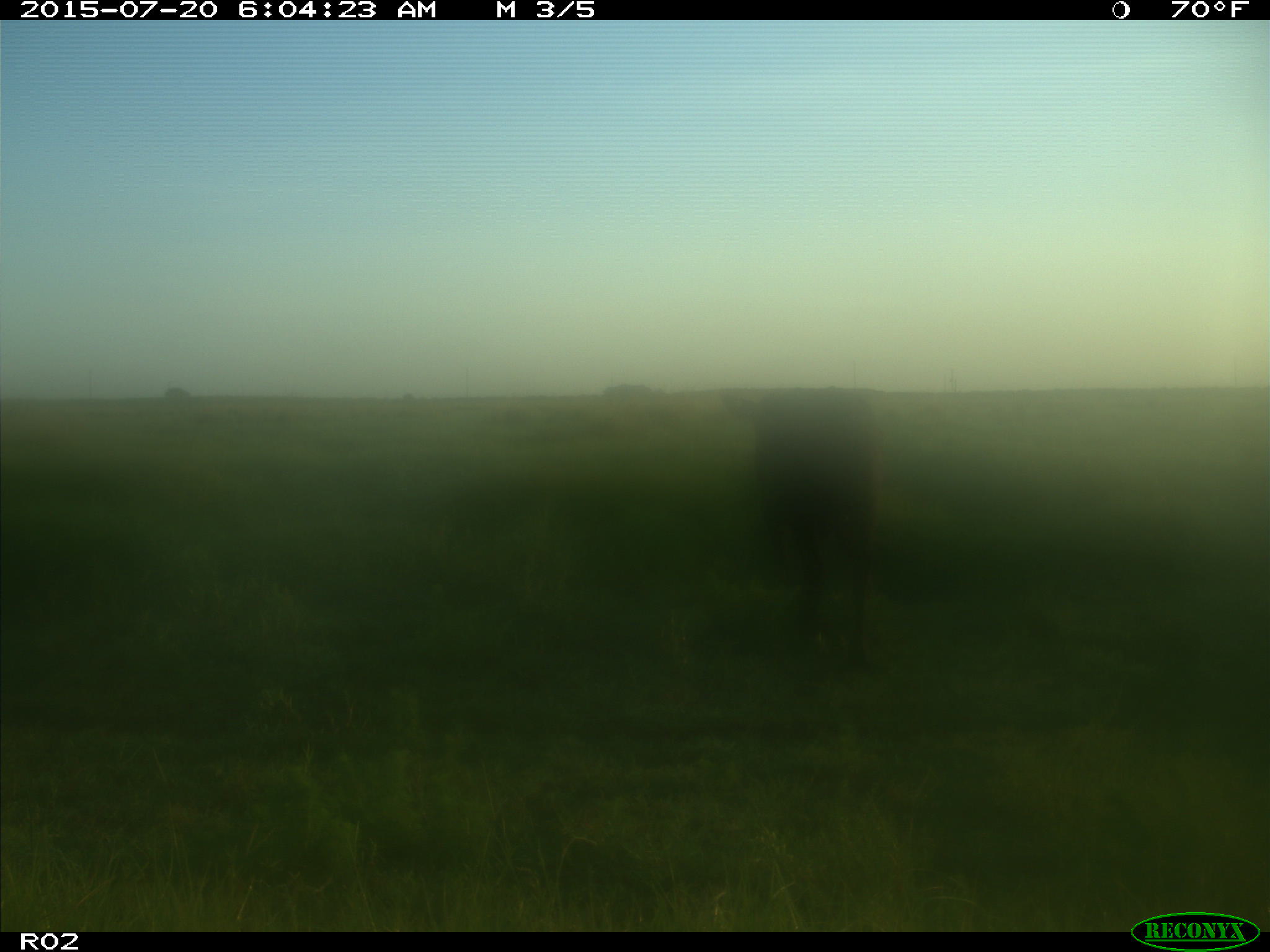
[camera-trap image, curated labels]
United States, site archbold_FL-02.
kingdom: Animalia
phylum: Chordata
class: Mammalia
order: Artiodactyla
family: Bovidae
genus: Bos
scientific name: Bos taurus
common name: domestic cow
Bos taurus (domestic cow).